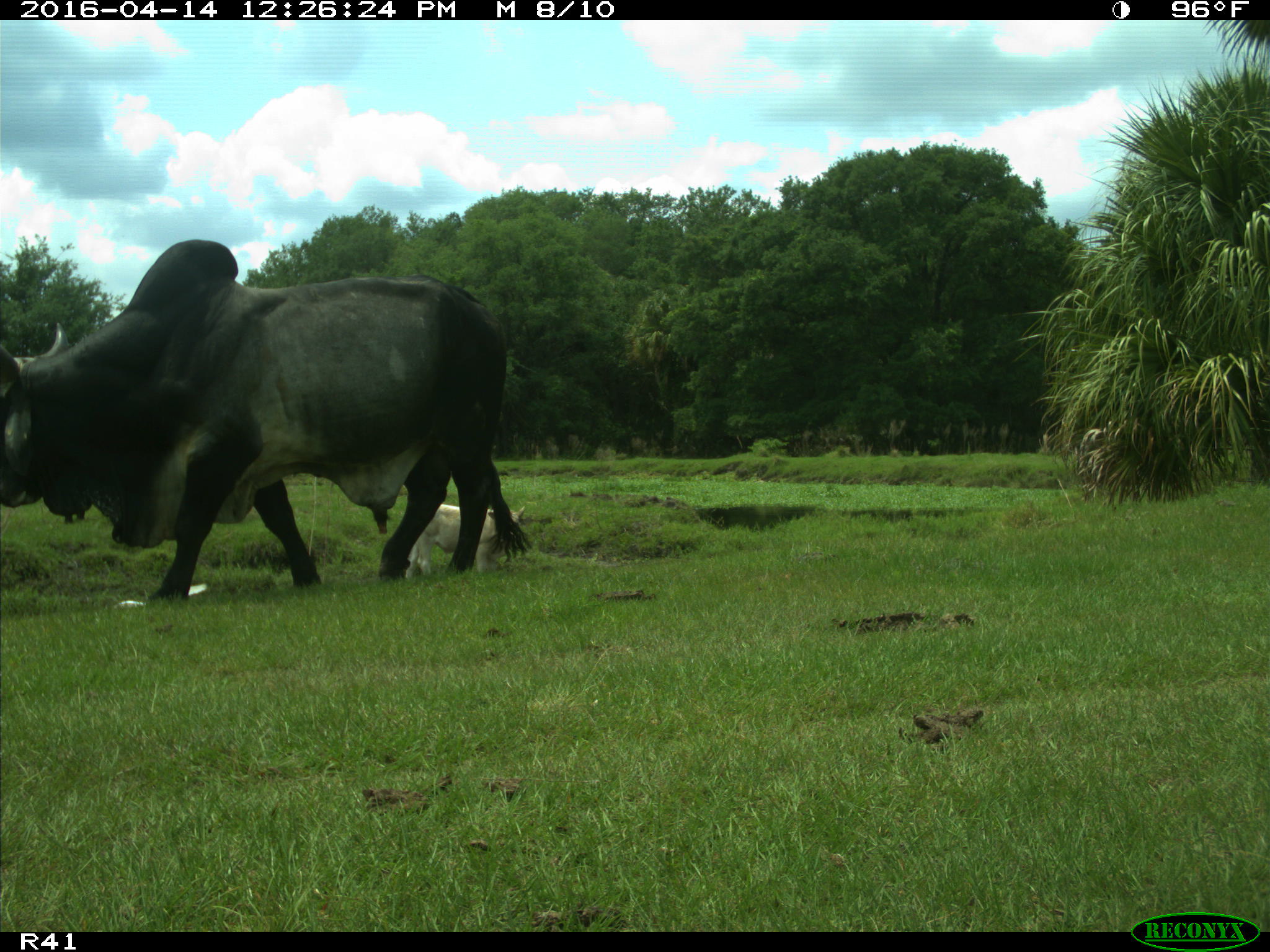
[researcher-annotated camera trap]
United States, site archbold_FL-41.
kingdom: Animalia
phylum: Chordata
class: Mammalia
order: Artiodactyla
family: Bovidae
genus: Bos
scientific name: Bos taurus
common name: domestic cow